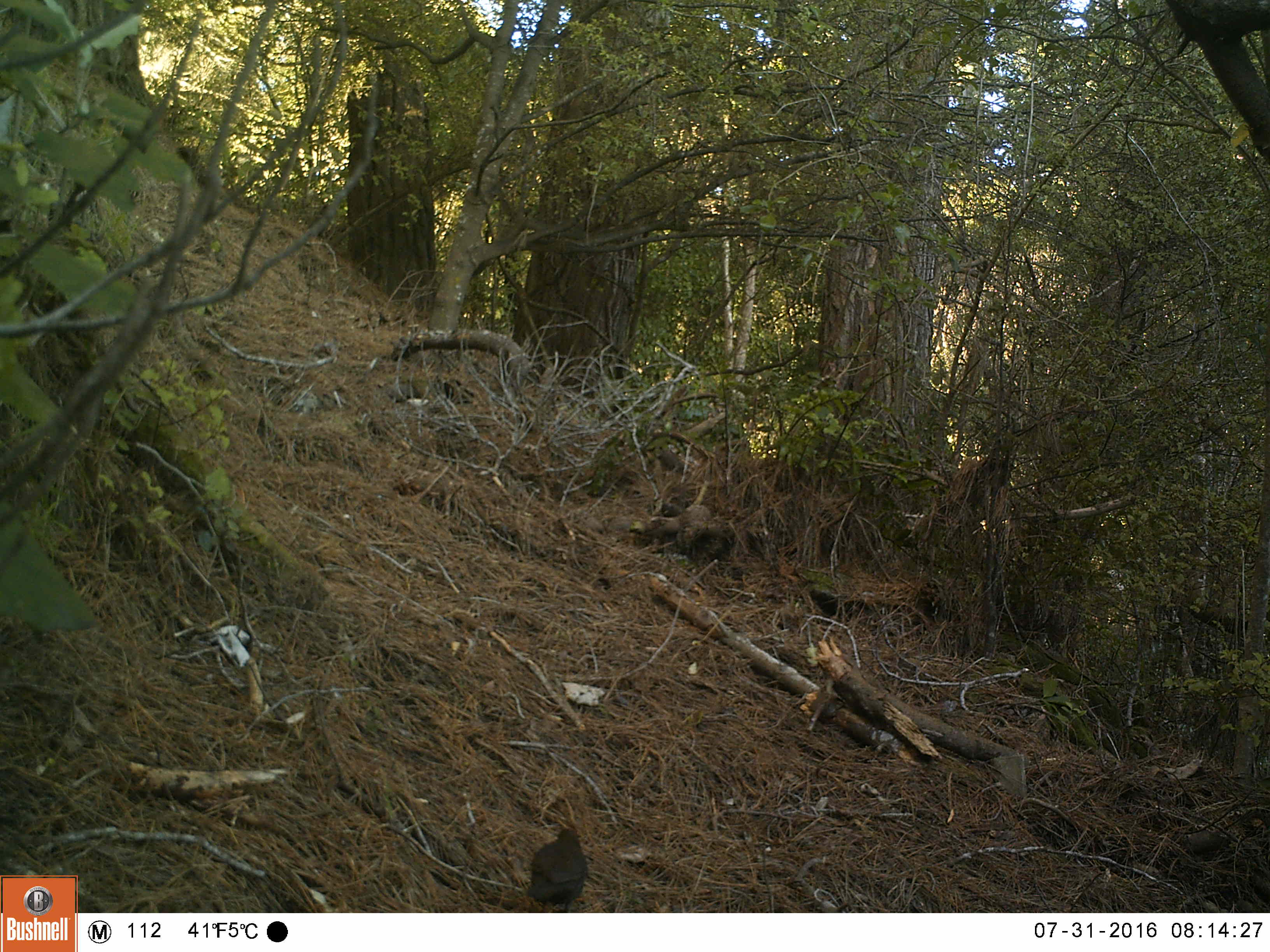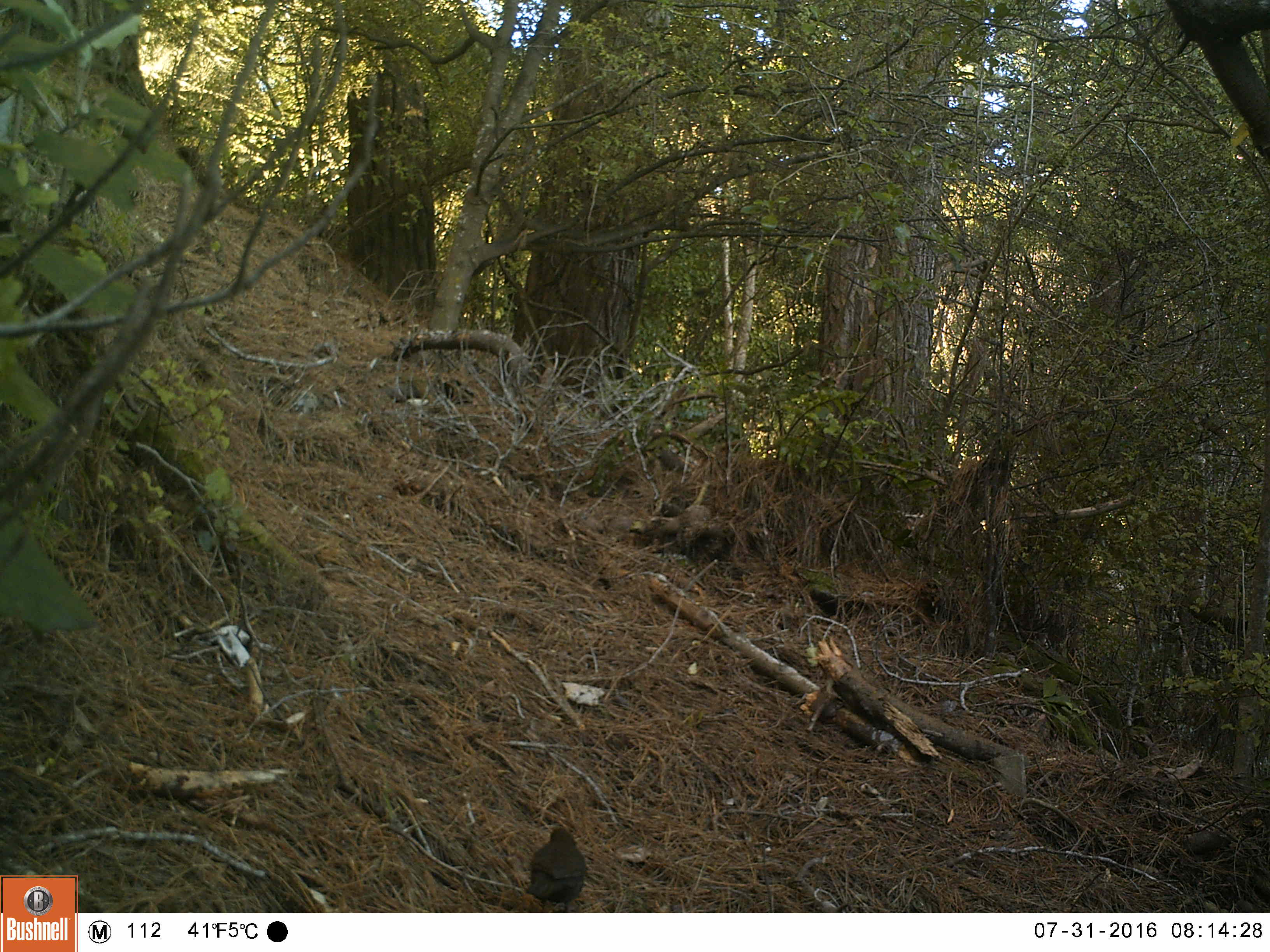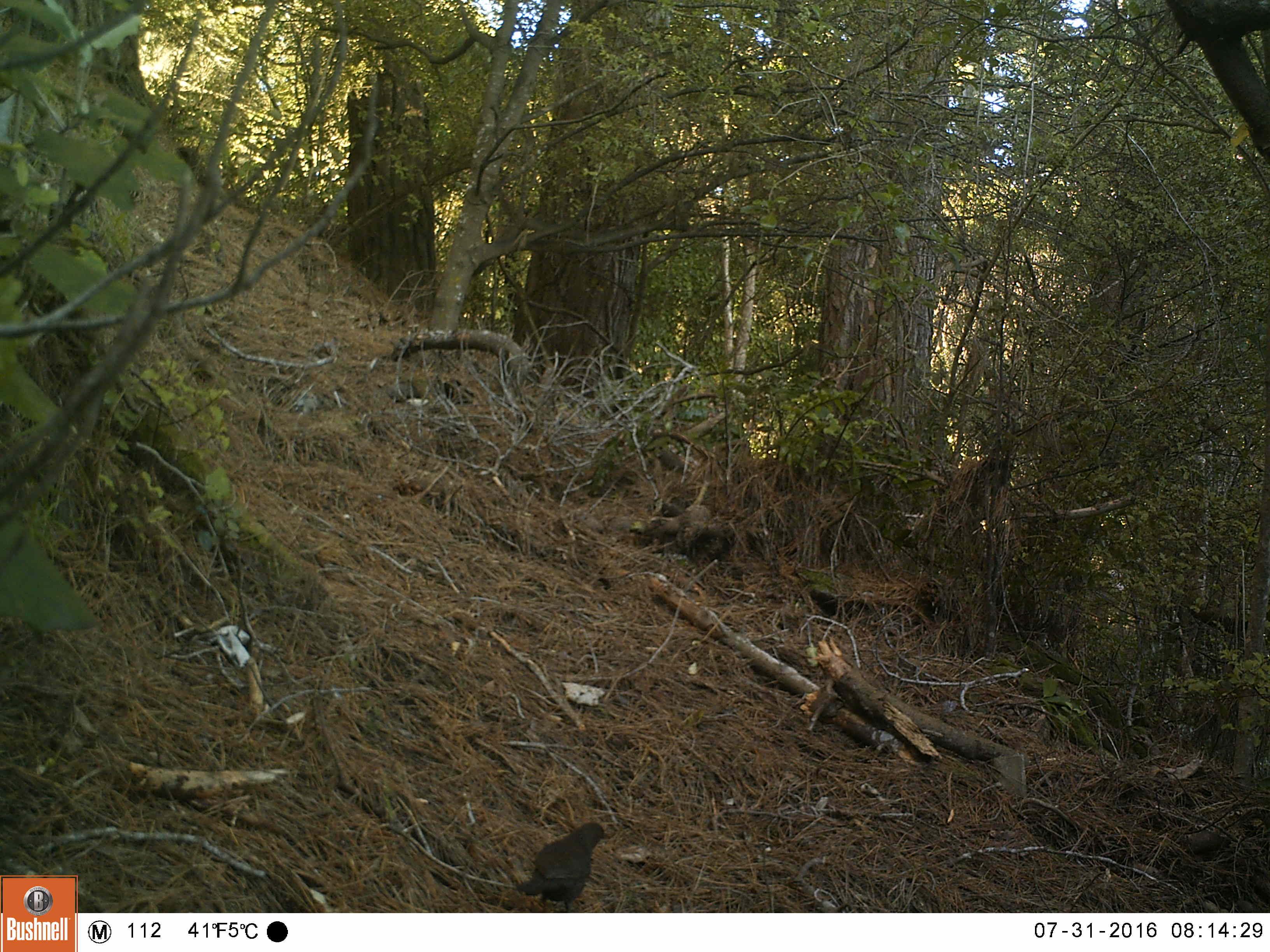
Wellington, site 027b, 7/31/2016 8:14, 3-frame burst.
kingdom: Animalia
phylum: Chordata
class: Aves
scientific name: Aves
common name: bird